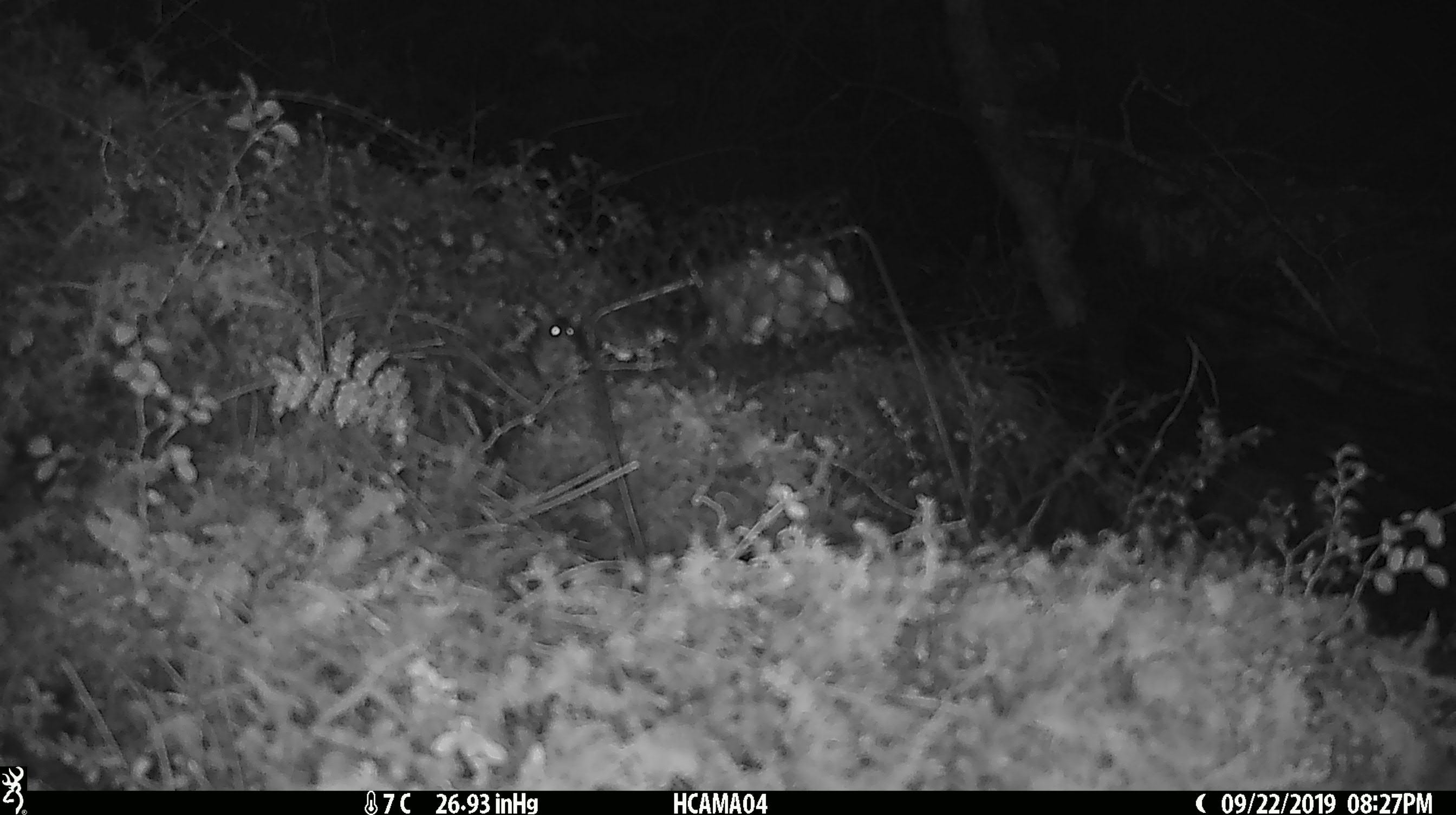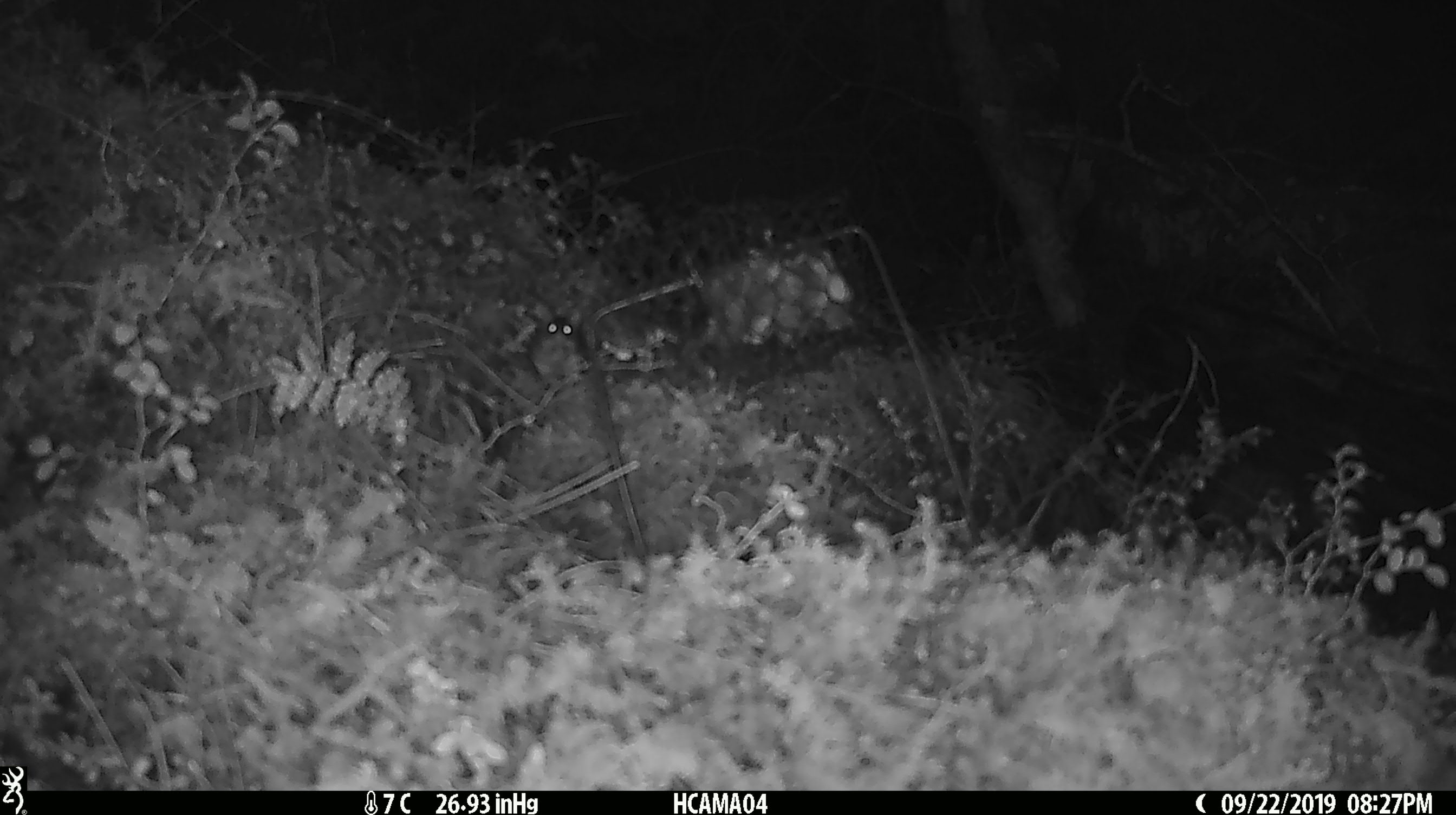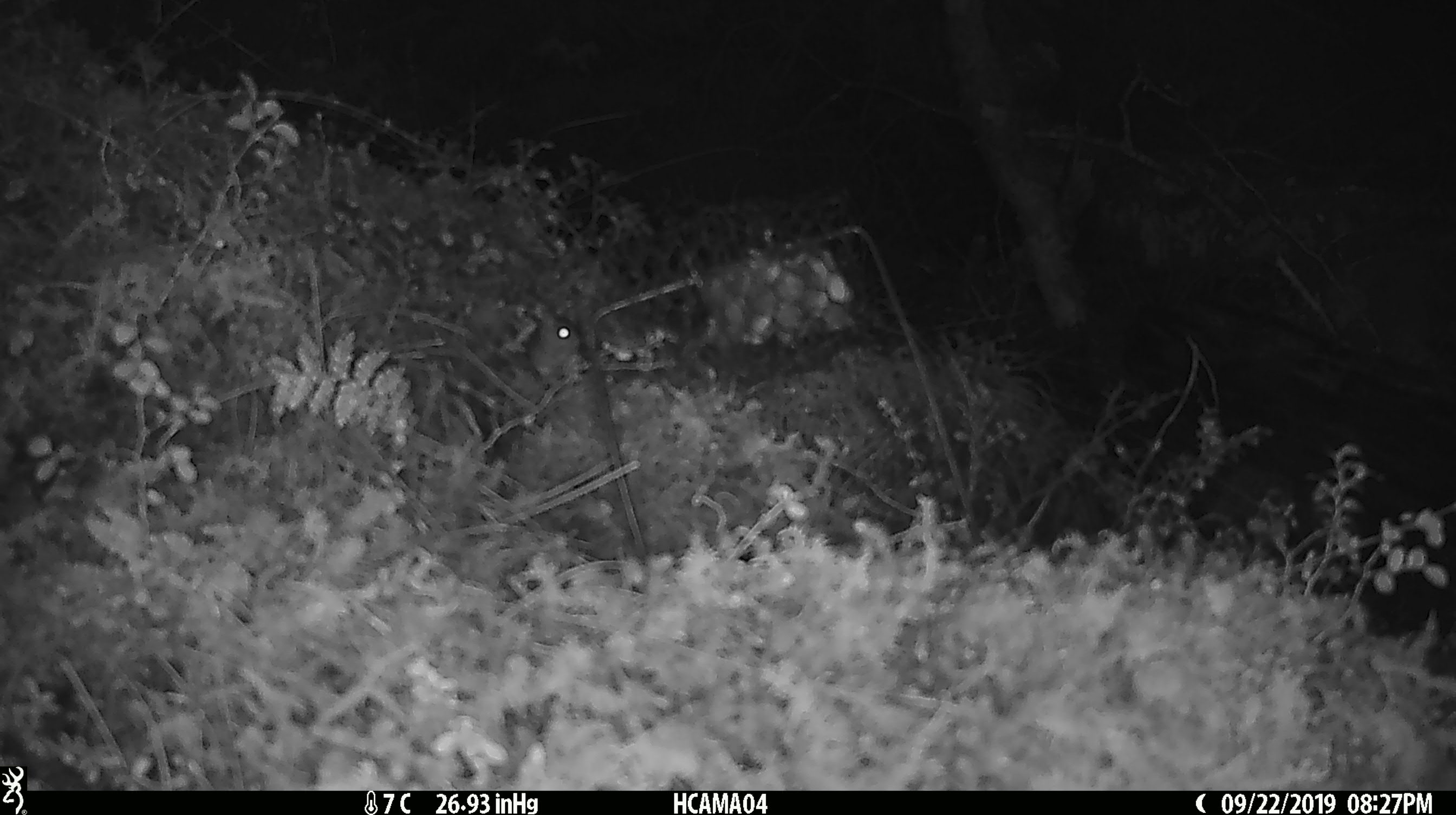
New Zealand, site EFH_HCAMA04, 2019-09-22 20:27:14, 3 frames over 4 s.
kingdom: Animalia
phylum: Chordata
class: Mammalia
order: Rodentia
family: Muridae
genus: Mus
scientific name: Mus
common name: mouse